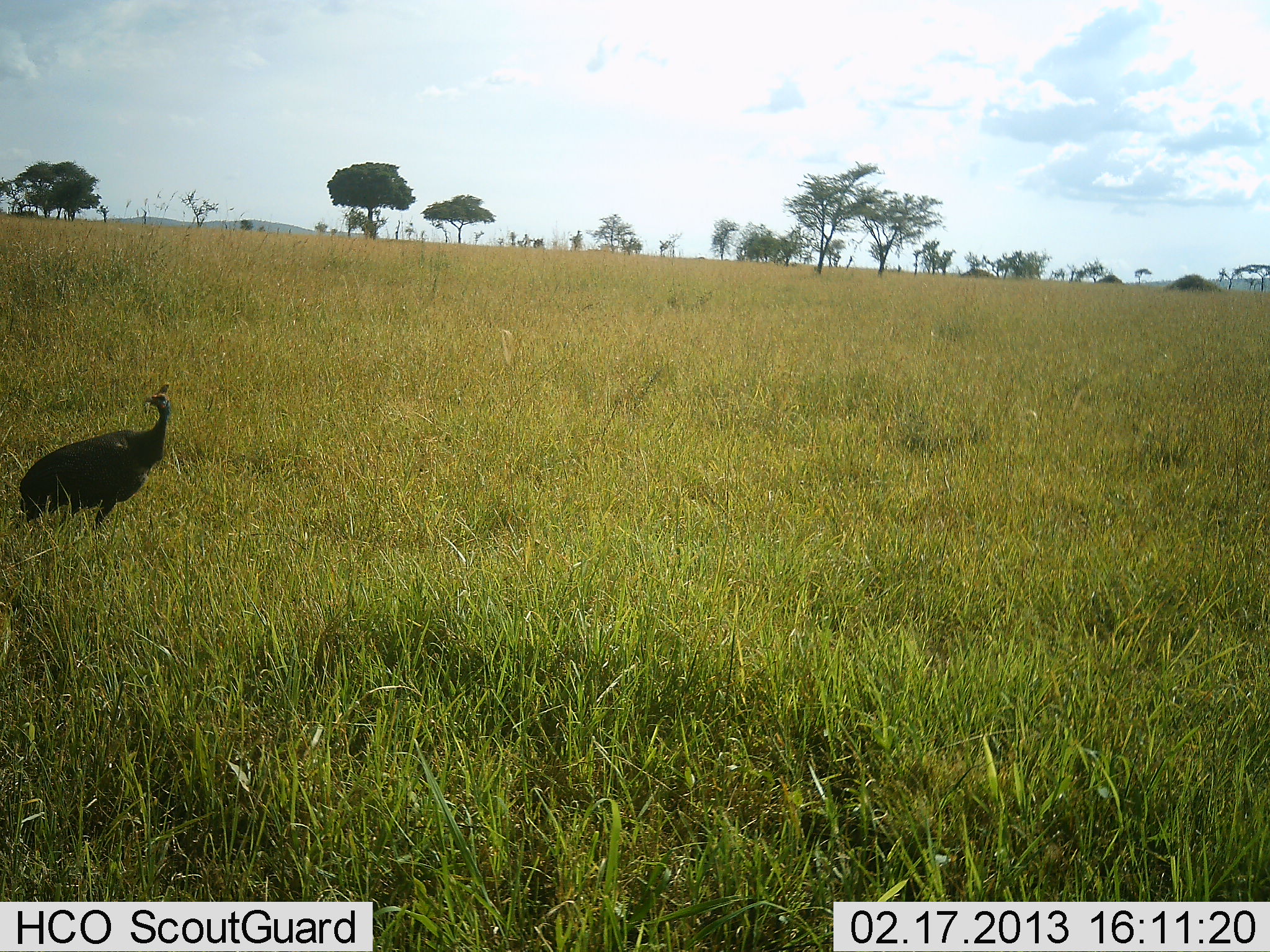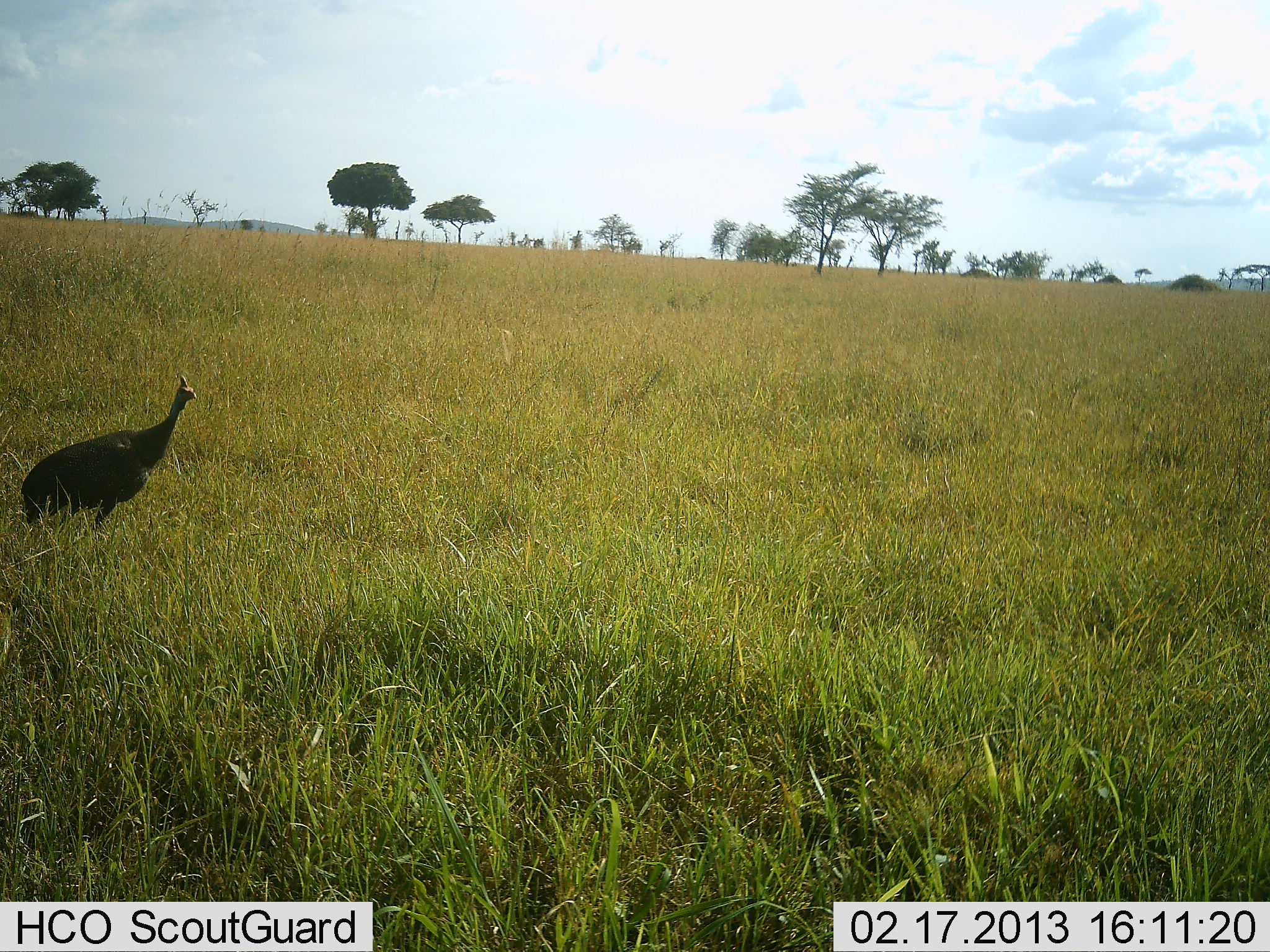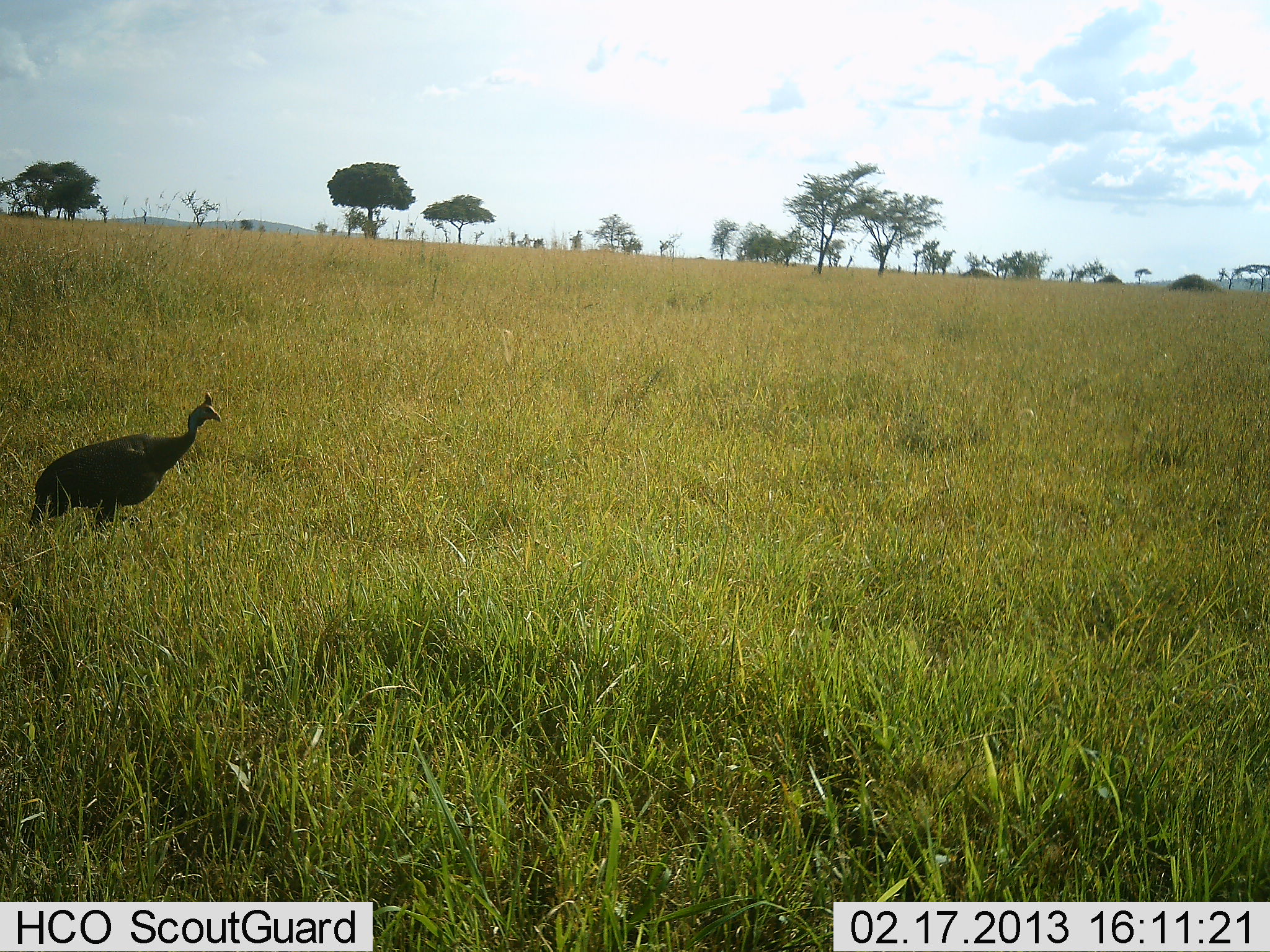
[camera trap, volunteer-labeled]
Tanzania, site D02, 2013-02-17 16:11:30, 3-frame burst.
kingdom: Animalia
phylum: Chordata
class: Aves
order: Galliformes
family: Numididae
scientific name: Numididae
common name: guinea fowl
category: guineafowl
Guineafowl (guinea fowl) (Numididae), count 1. Behavior (volunteer vote fractions): standing 67%, resting 0%, moving 33%, interacting 0%. Young present (vote fraction): 0%. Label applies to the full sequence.